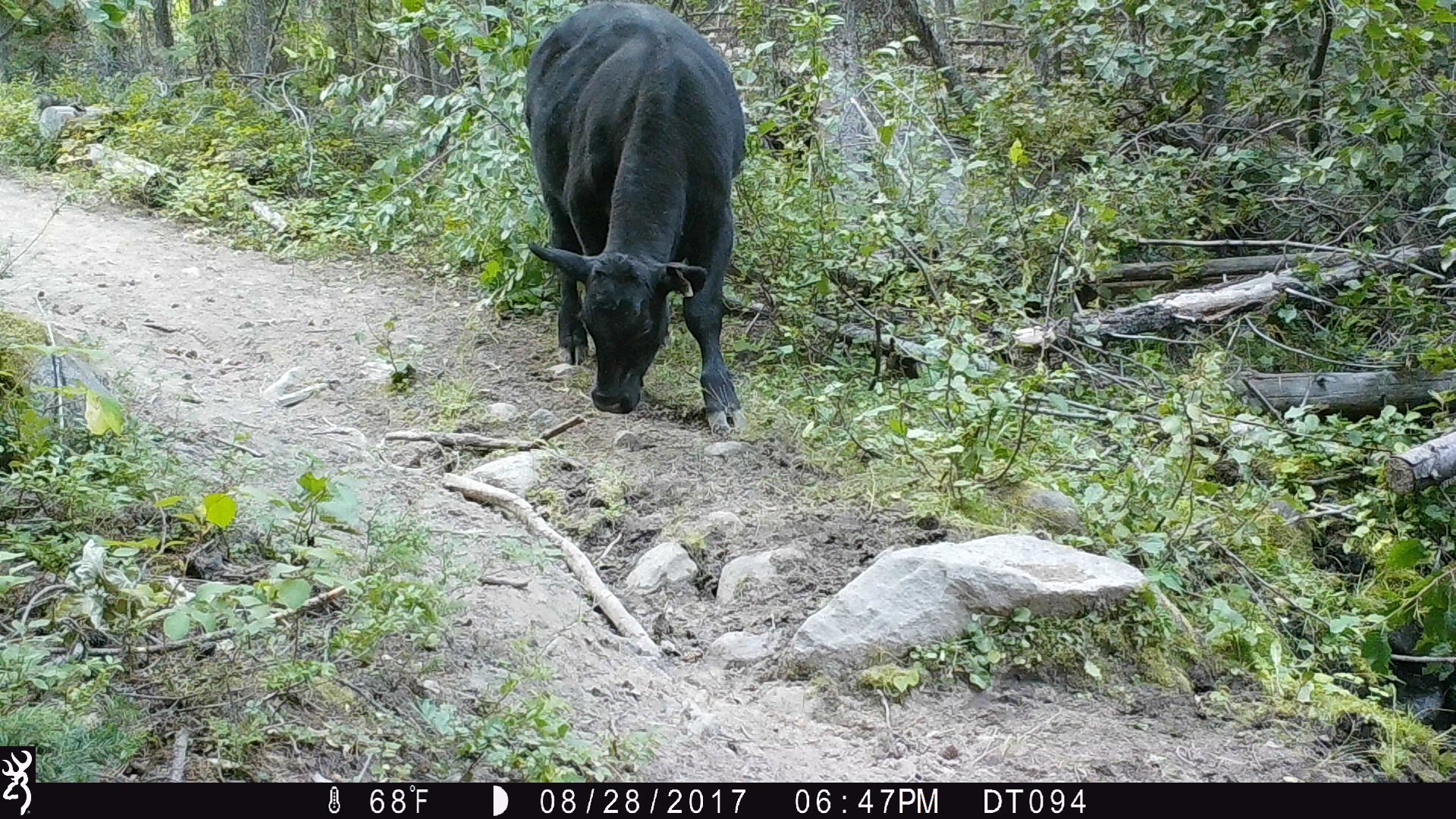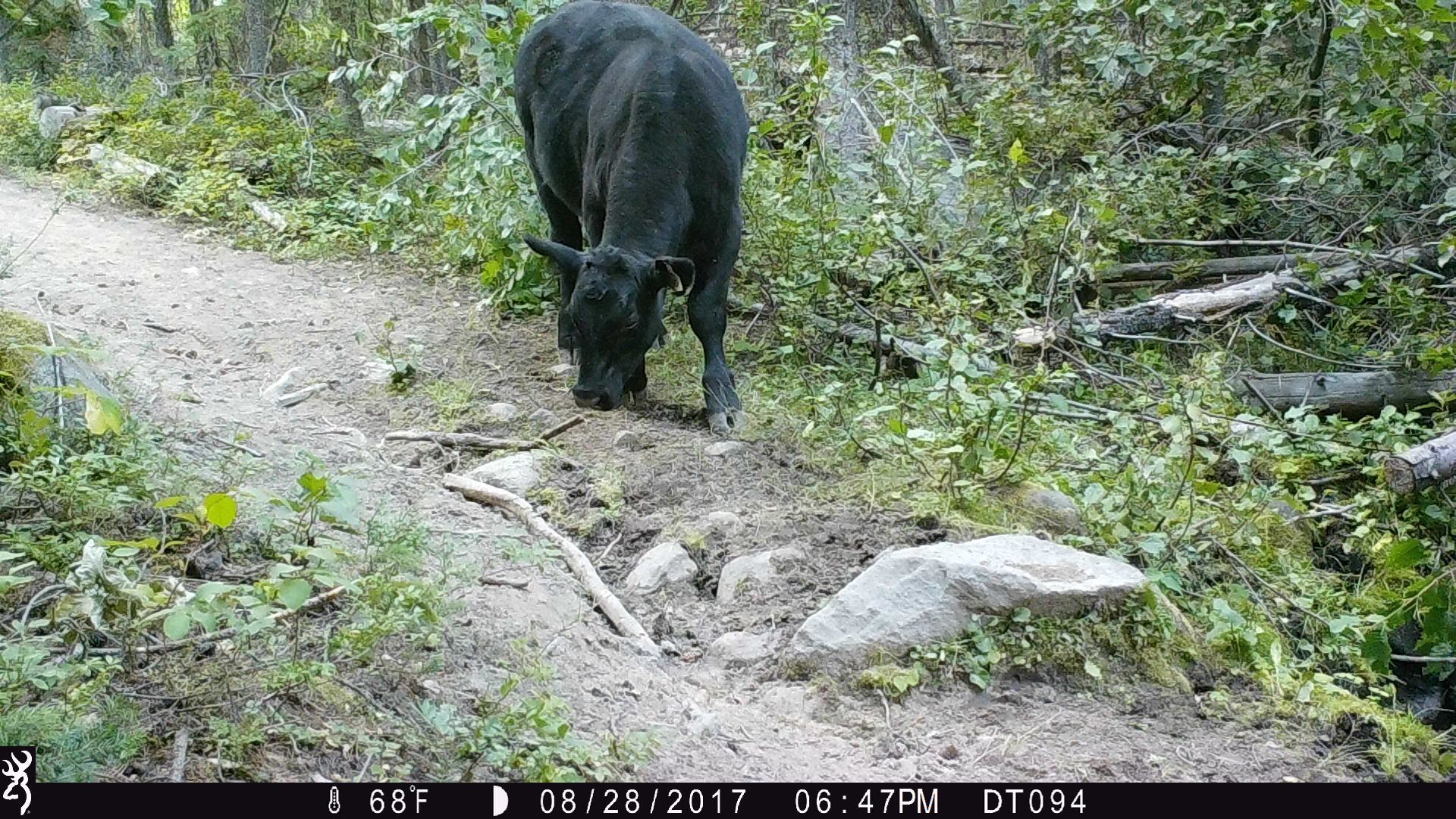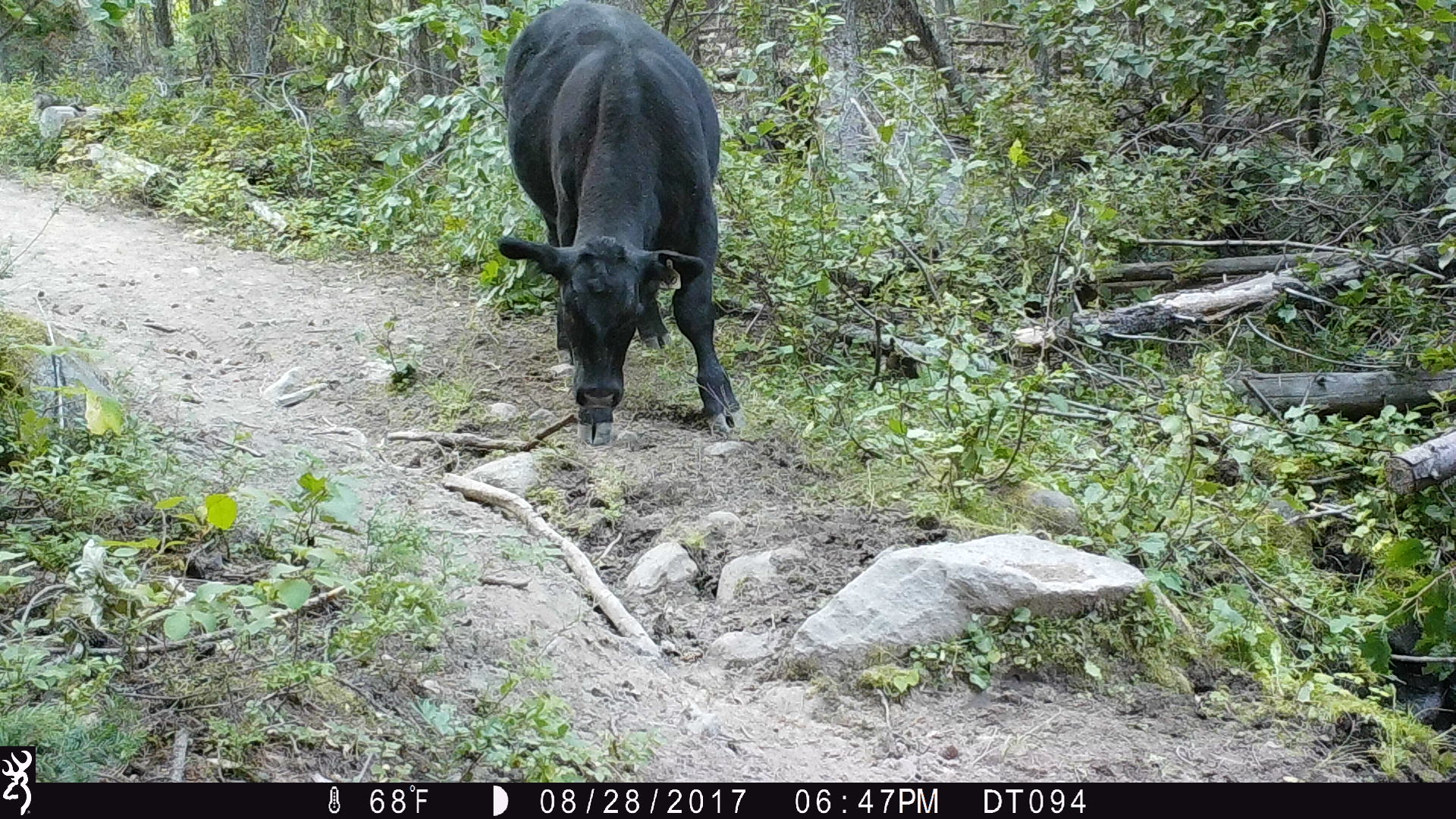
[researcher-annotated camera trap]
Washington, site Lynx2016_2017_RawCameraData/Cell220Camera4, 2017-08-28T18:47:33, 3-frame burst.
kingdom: Animalia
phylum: Chordata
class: Mammalia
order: Artiodactyla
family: Bovidae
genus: Bos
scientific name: Bos taurus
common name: domestic cattle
Domestic cattle (Bos taurus). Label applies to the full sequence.